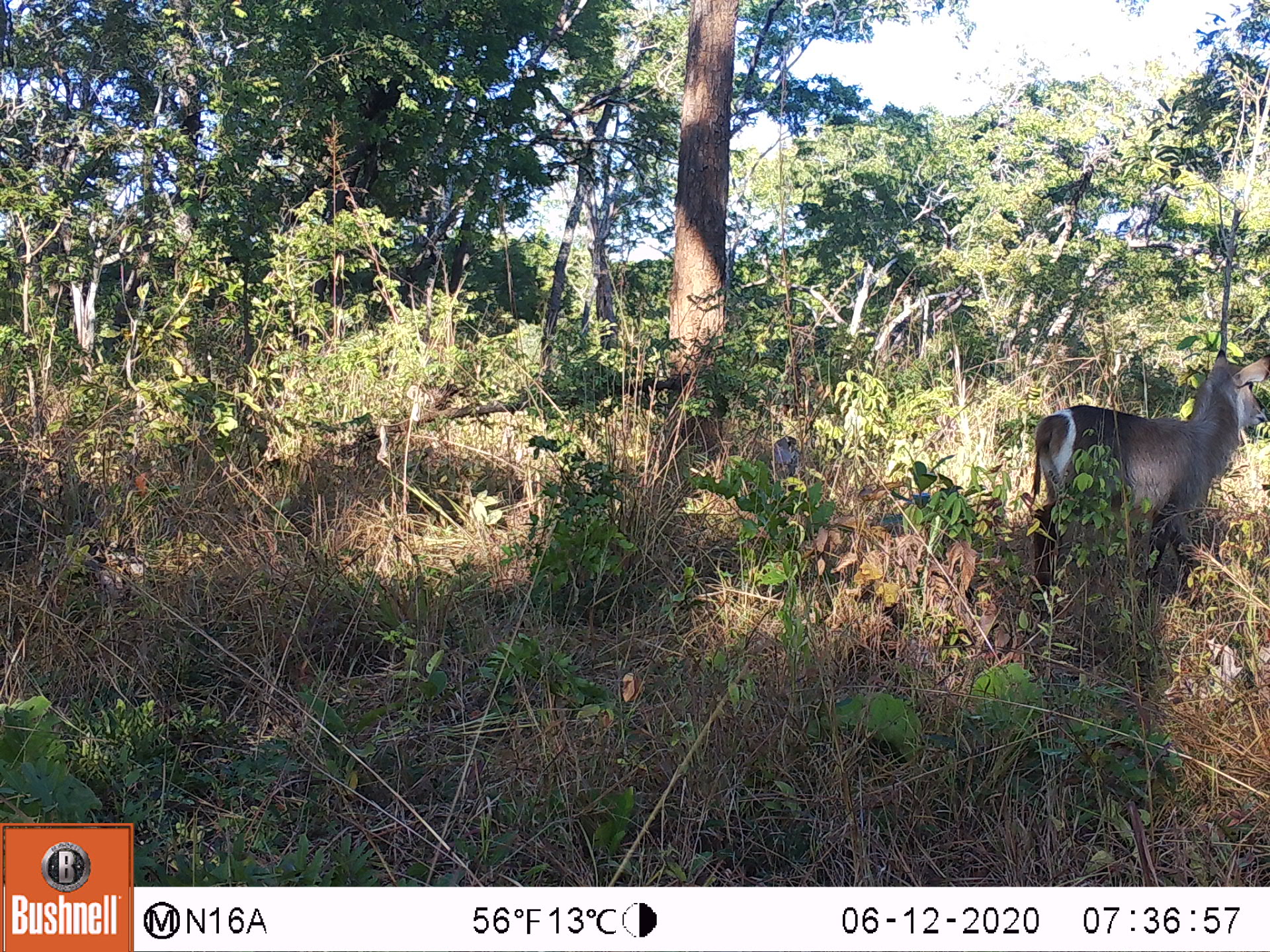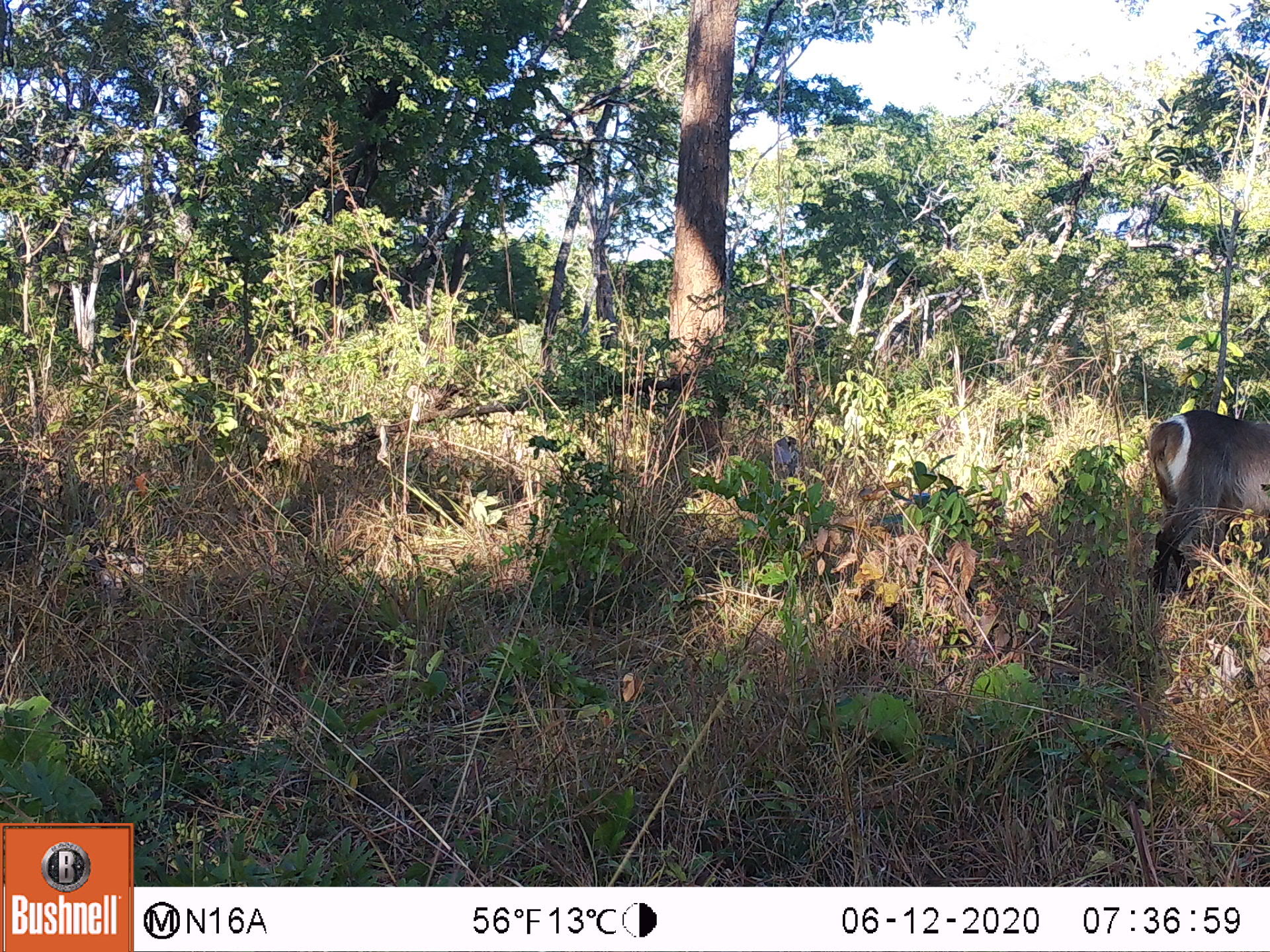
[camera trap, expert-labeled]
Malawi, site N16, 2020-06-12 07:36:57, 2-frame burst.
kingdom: Animalia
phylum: Chordata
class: Mammalia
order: Artiodactyla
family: Bovidae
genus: Kobus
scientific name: Kobus ellipsiprymnus ellipsiprymnus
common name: common waterbuck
Common waterbuck (Kobus ellipsiprymnus ellipsiprymnus), count 1.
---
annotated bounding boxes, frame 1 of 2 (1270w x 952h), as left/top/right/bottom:
common waterbuck: 1017/350/1262/614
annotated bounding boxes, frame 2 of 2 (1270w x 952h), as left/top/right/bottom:
common waterbuck: 1142/402/1262/599